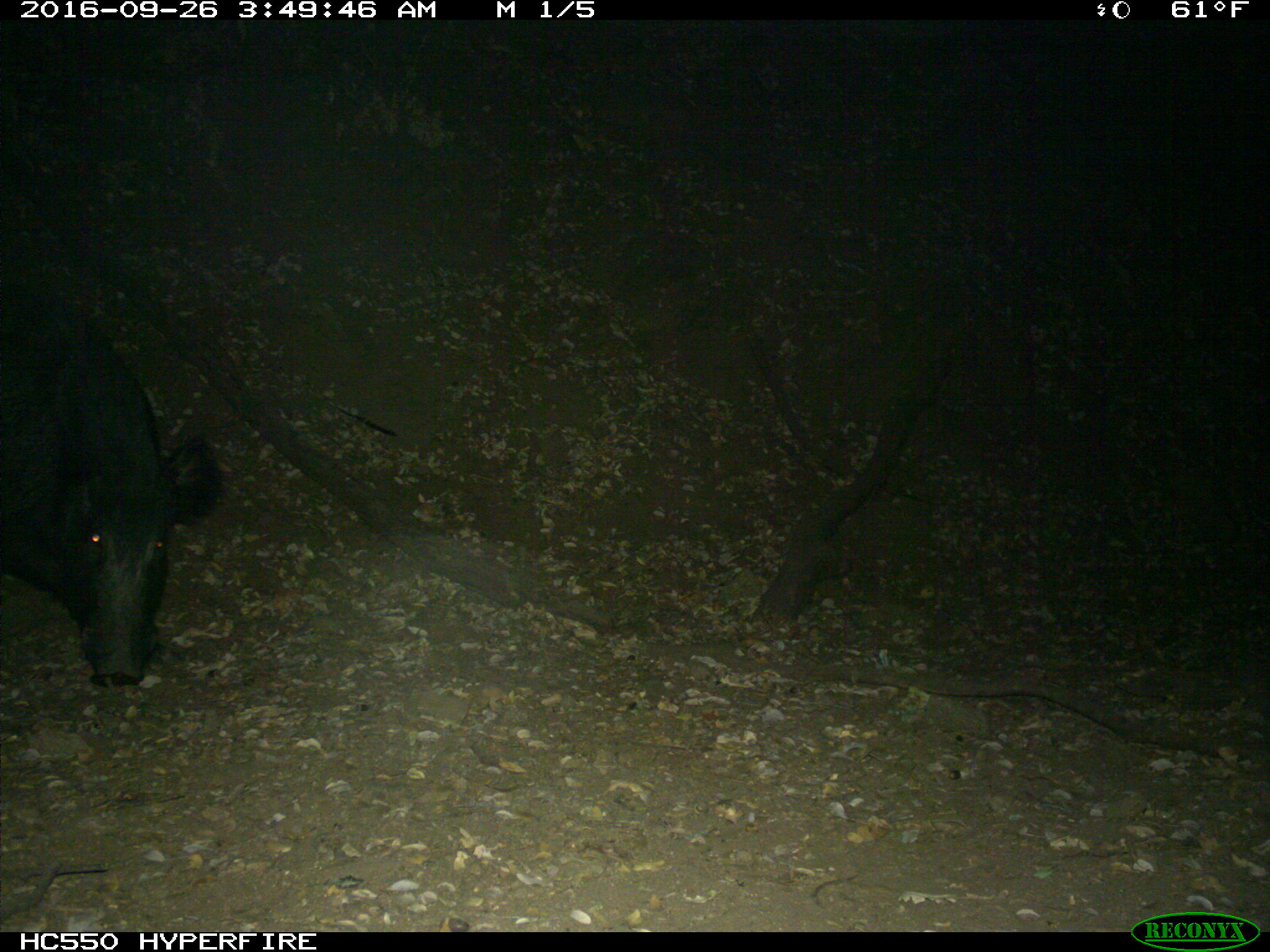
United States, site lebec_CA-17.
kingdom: Animalia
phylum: Chordata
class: Mammalia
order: Artiodactyla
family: Suidae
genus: Sus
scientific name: Sus scrofa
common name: wild boar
Sus scrofa (wild boar).